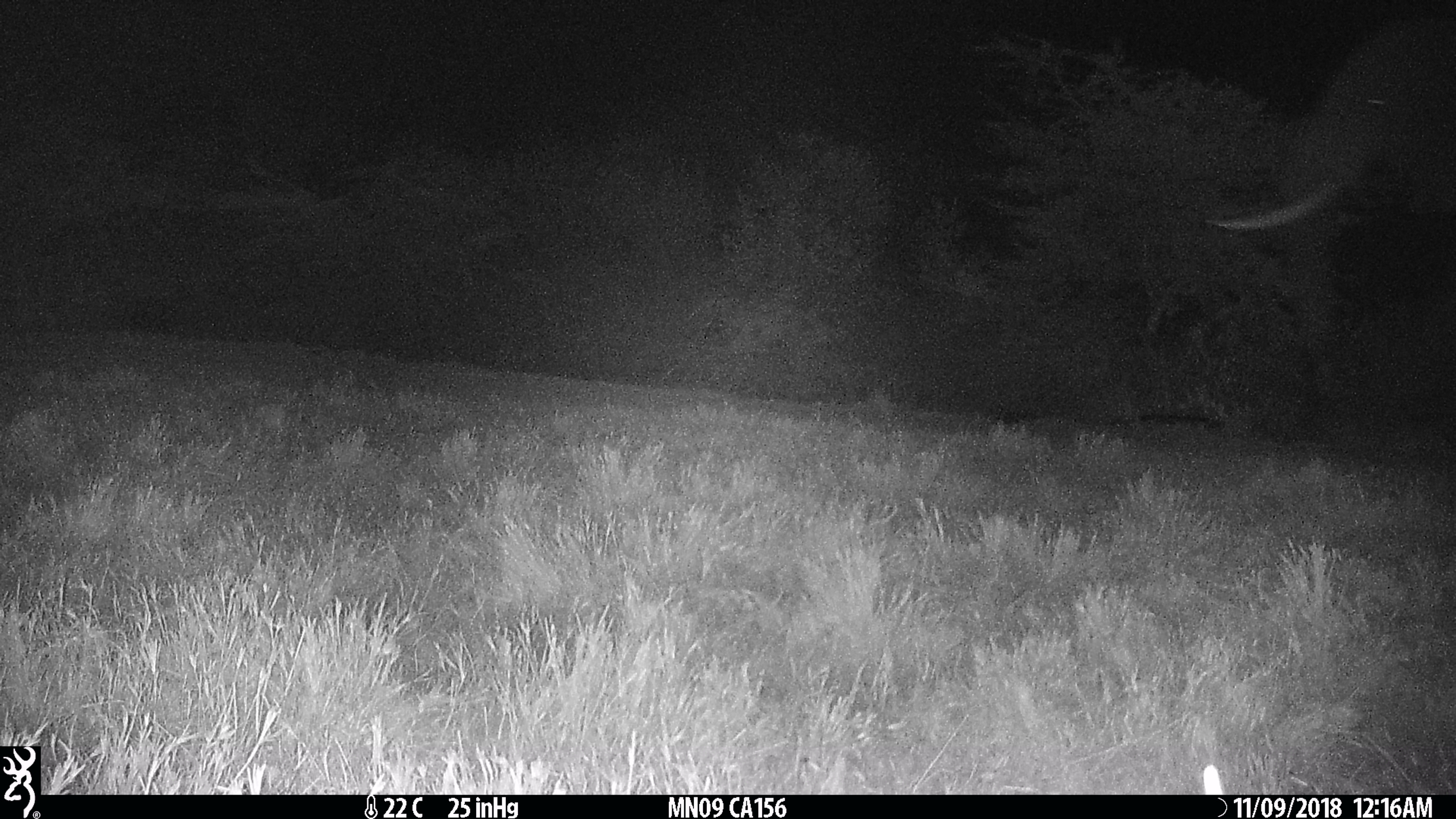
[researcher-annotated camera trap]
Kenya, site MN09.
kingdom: Animalia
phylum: Chordata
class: Mammalia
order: Proboscidea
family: Elephantidae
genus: Loxodonta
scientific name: Loxodonta africana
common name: elephant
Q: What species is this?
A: Elephant (Loxodonta africana).